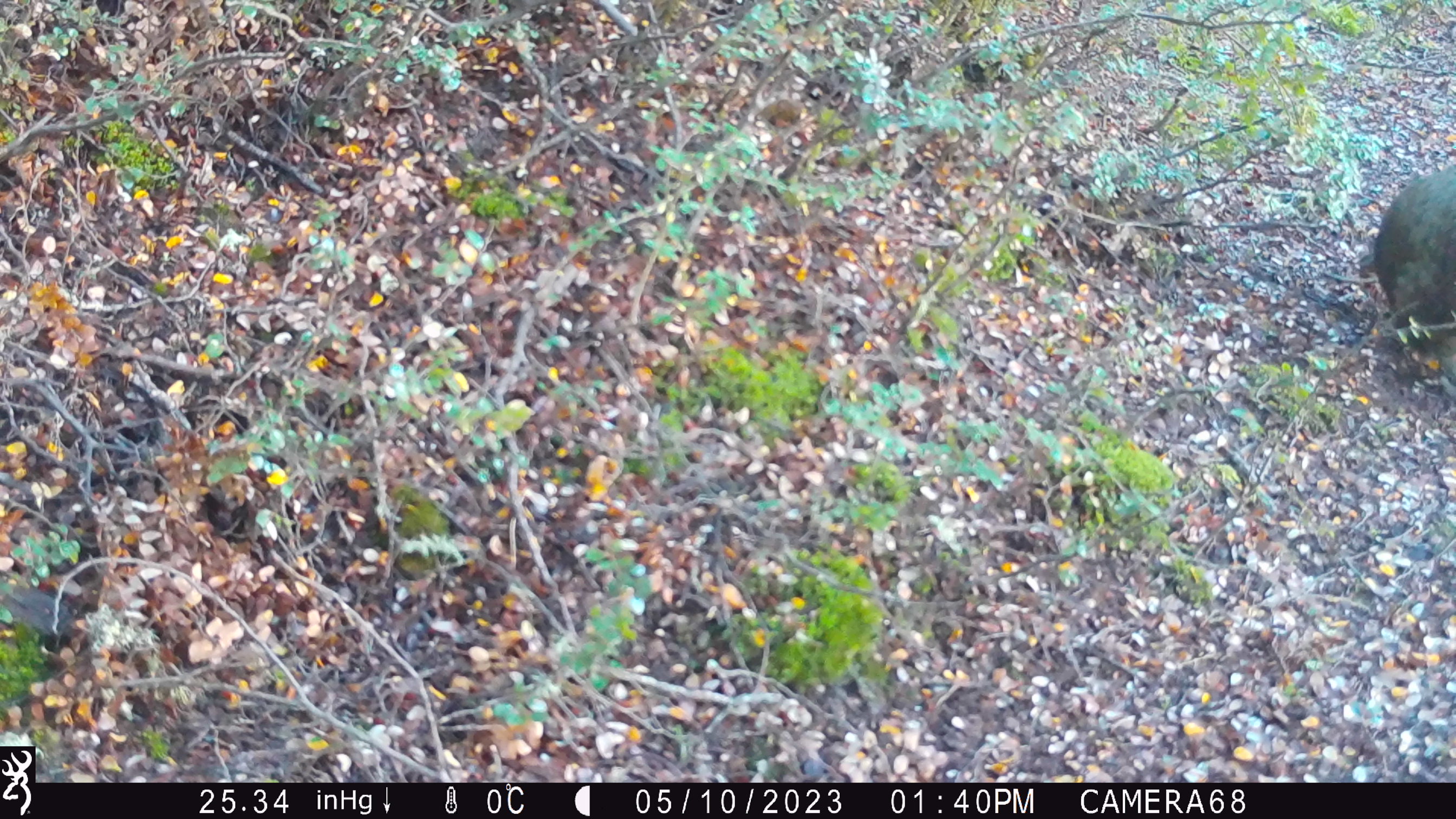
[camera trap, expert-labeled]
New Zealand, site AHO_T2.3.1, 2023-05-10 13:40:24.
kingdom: Animalia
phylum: Chordata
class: Aves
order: Psittaciformes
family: Strigopidae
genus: Nestor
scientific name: Nestor notabilis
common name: kea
Kea (Nestor notabilis).